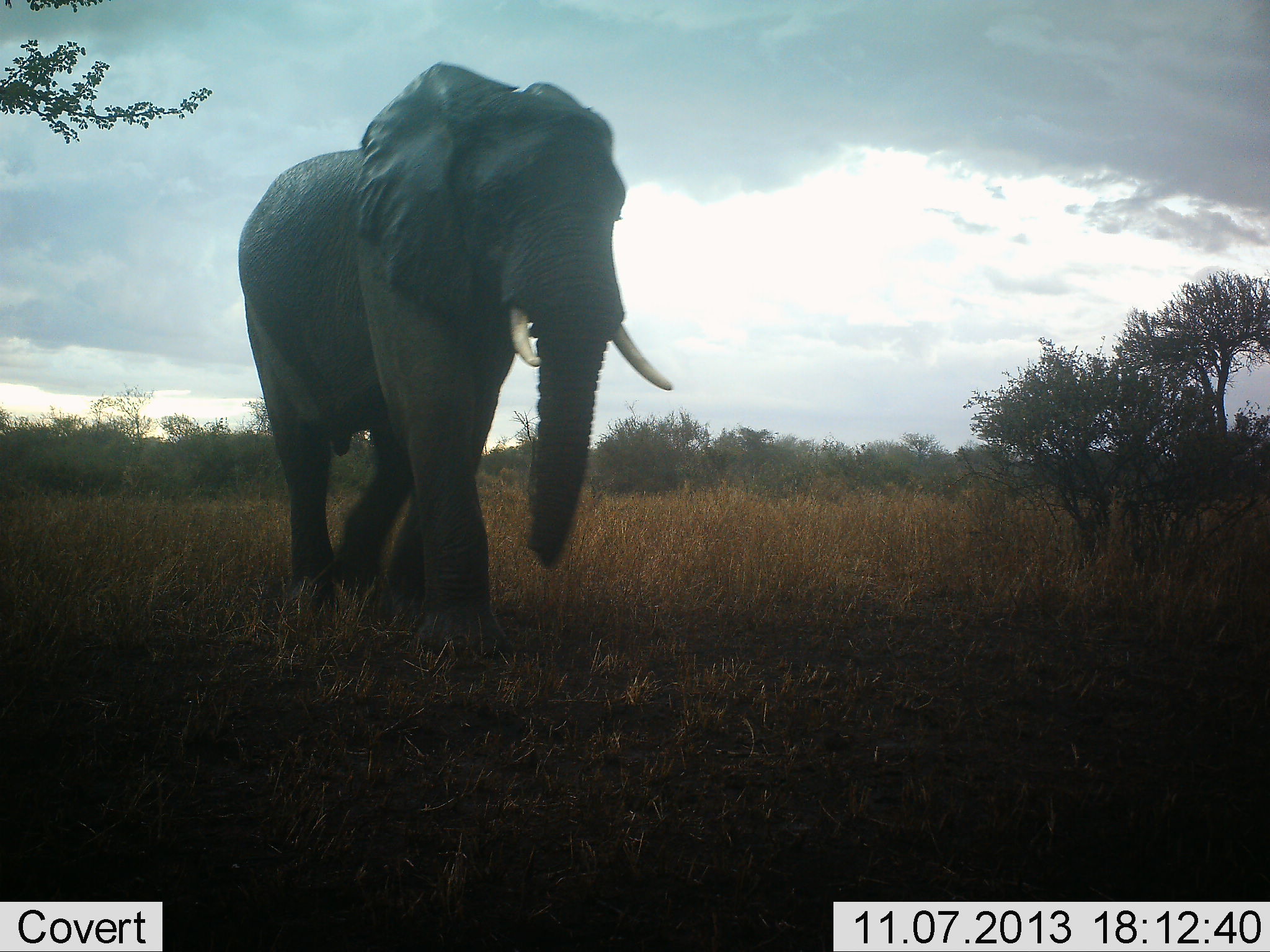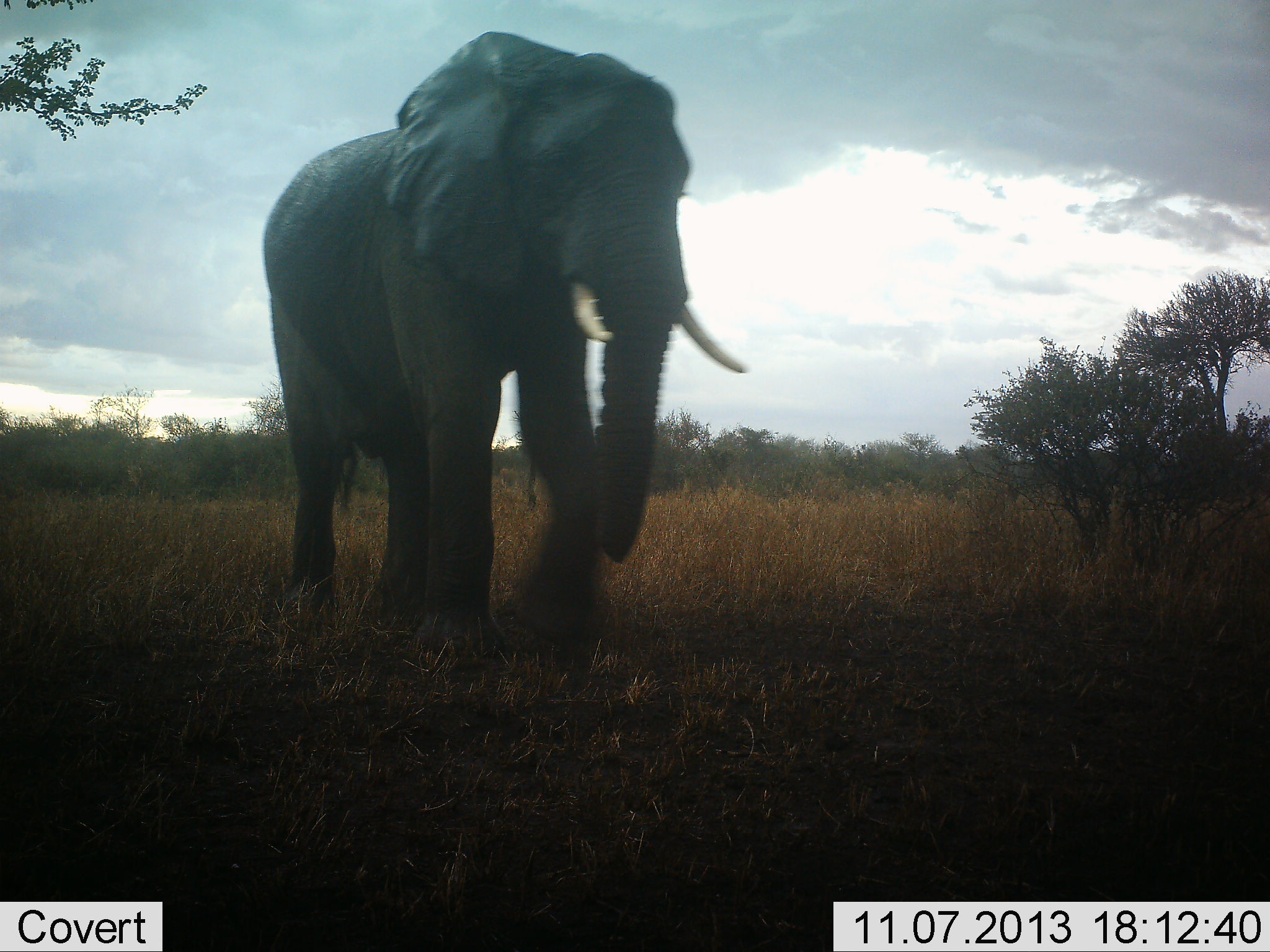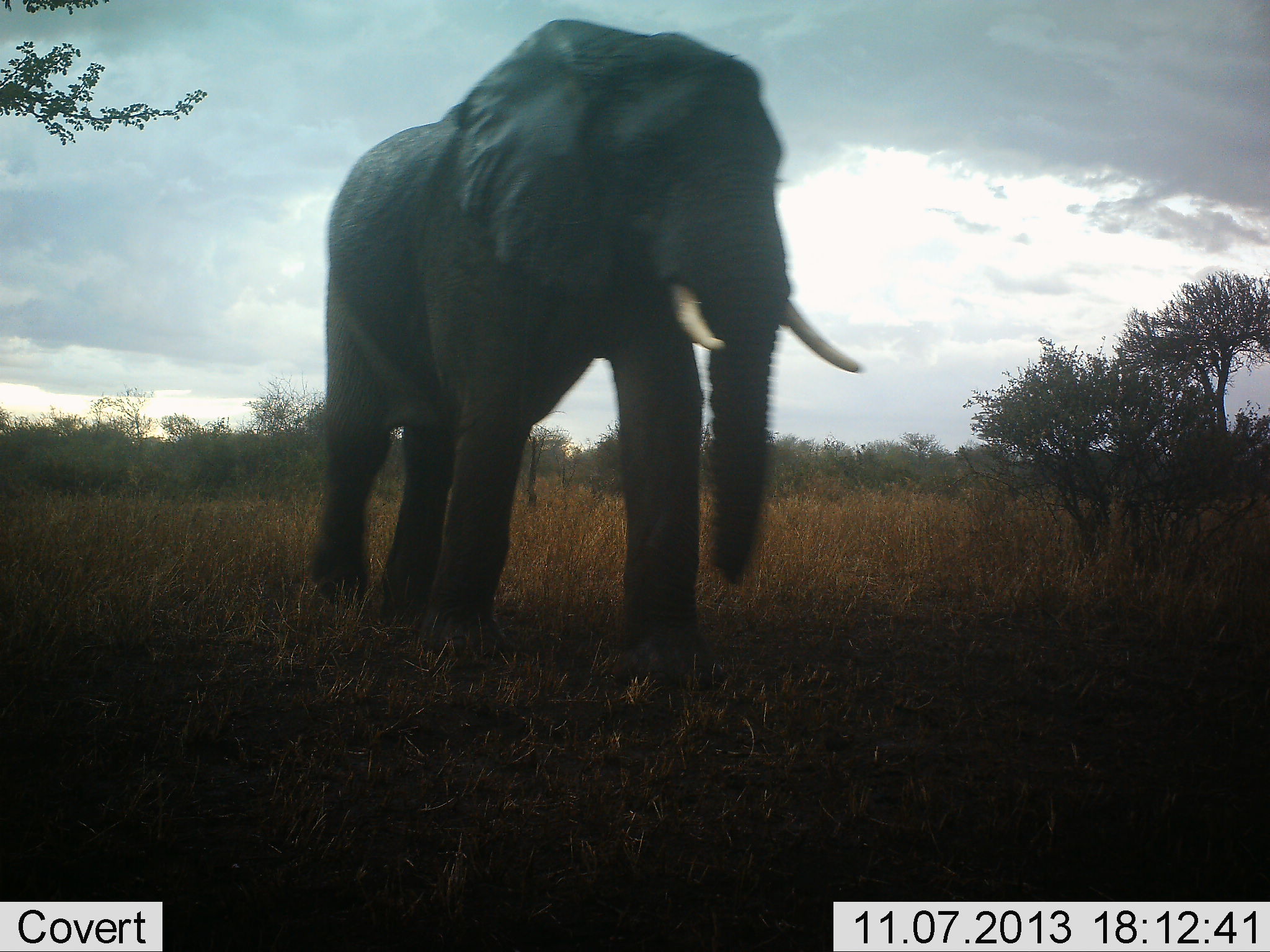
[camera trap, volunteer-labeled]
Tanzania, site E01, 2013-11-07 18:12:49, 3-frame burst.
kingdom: Animalia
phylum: Chordata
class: Mammalia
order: Proboscidea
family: Elephantidae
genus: Loxodonta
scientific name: Loxodonta africana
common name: african bush elephant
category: elephant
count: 1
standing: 11%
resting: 0%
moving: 96%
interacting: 0%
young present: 0%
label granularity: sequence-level